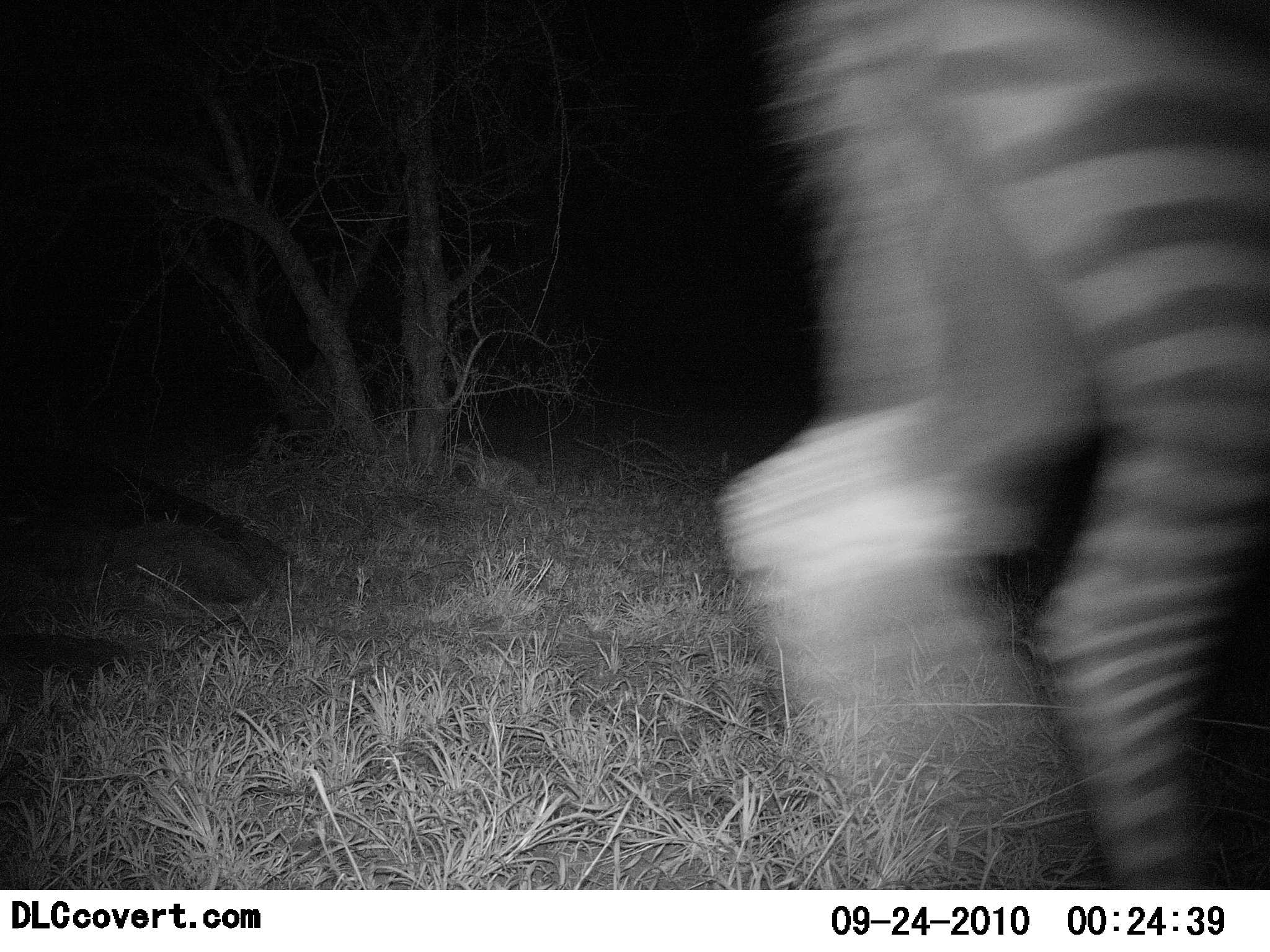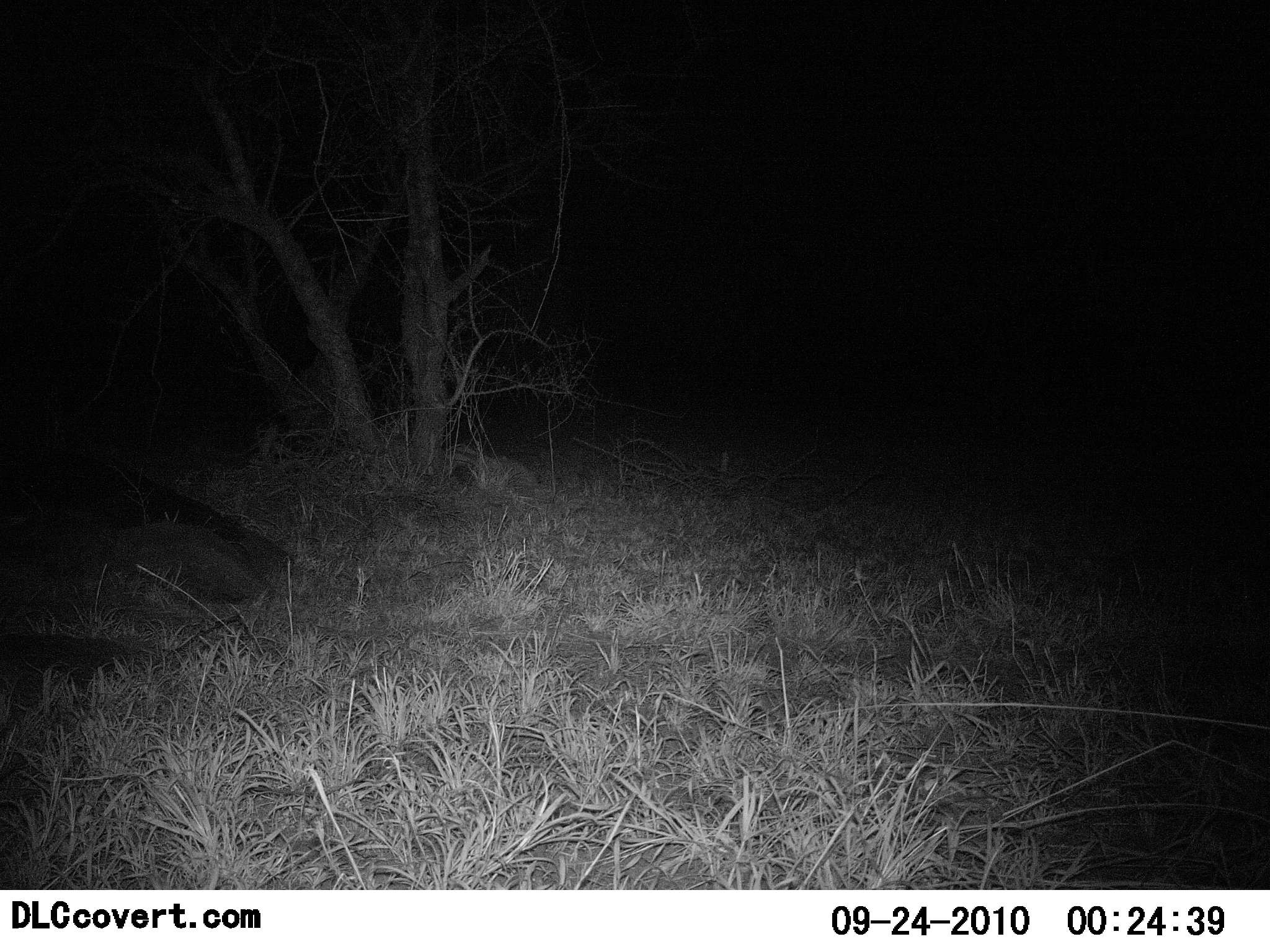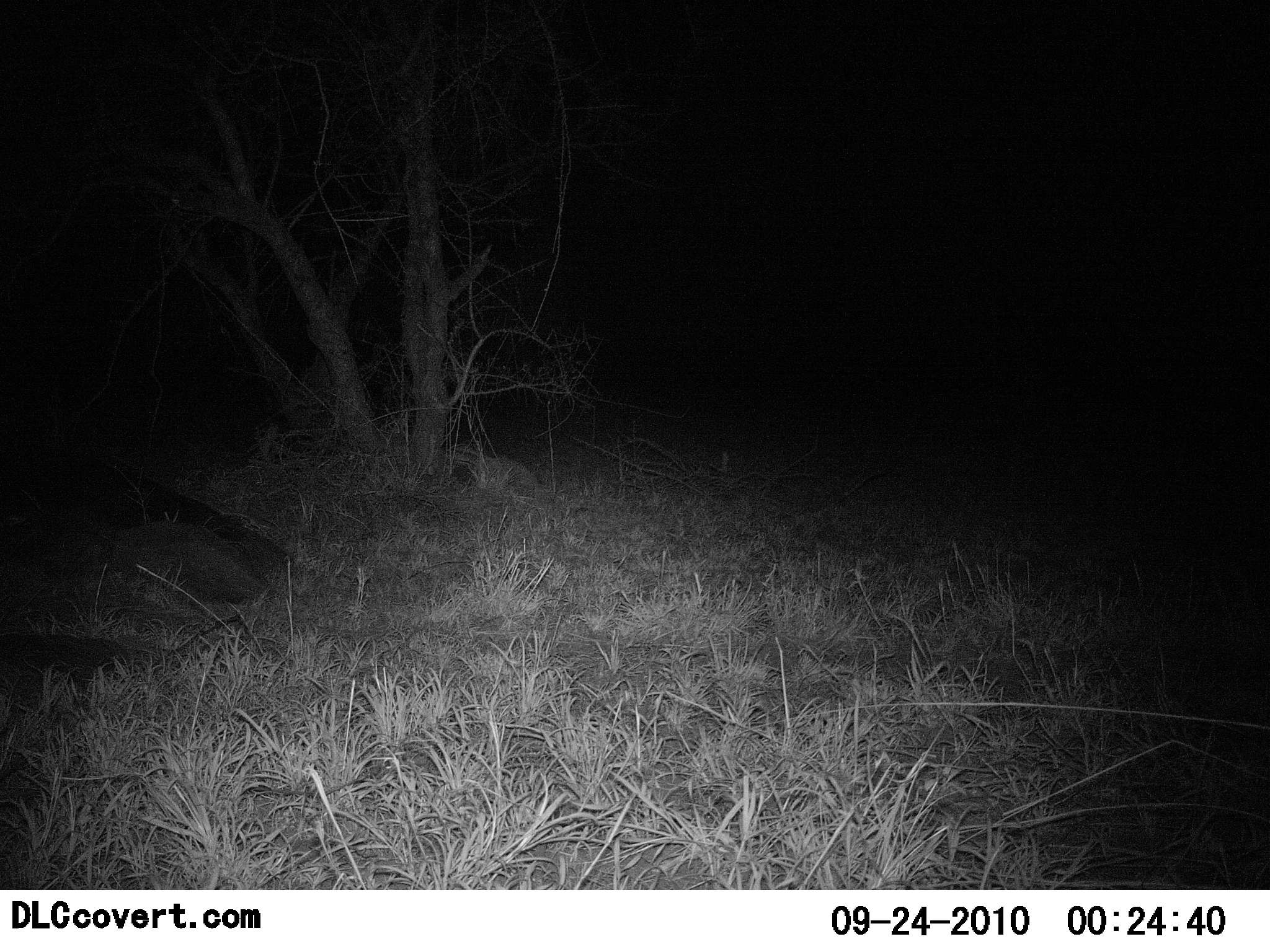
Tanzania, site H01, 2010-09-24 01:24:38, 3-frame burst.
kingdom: Animalia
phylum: Chordata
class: Mammalia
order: Perissodactyla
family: Equidae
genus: Equus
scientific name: Equus quagga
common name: plains zebra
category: zebra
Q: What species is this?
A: Zebra (plains zebra) (Equus quagga).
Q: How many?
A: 1.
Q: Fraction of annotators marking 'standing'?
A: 0%.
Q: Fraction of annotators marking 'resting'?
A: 0%.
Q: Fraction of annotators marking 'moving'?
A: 100%.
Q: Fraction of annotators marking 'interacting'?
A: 0%.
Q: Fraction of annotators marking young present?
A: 0%.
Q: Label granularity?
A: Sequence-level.